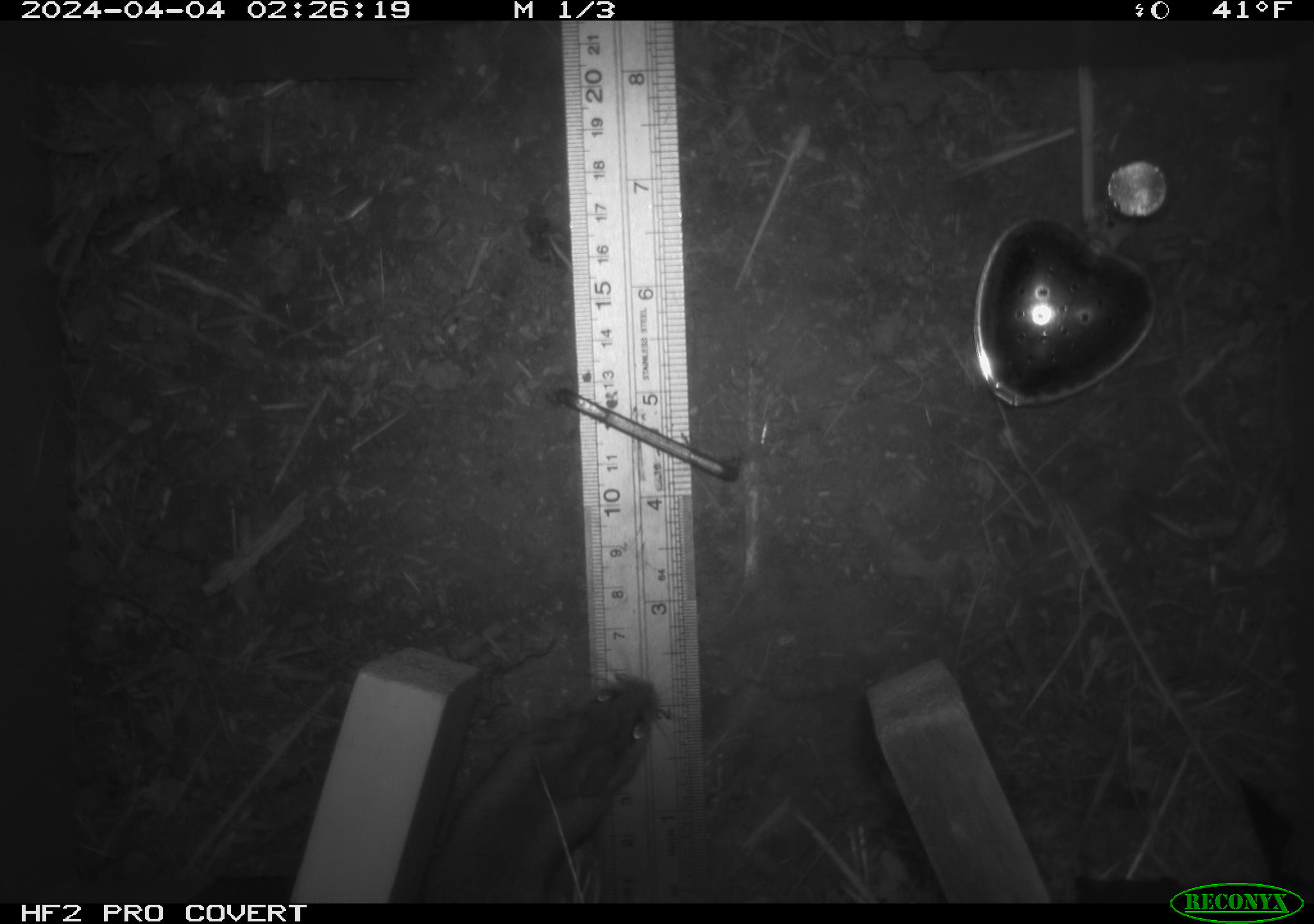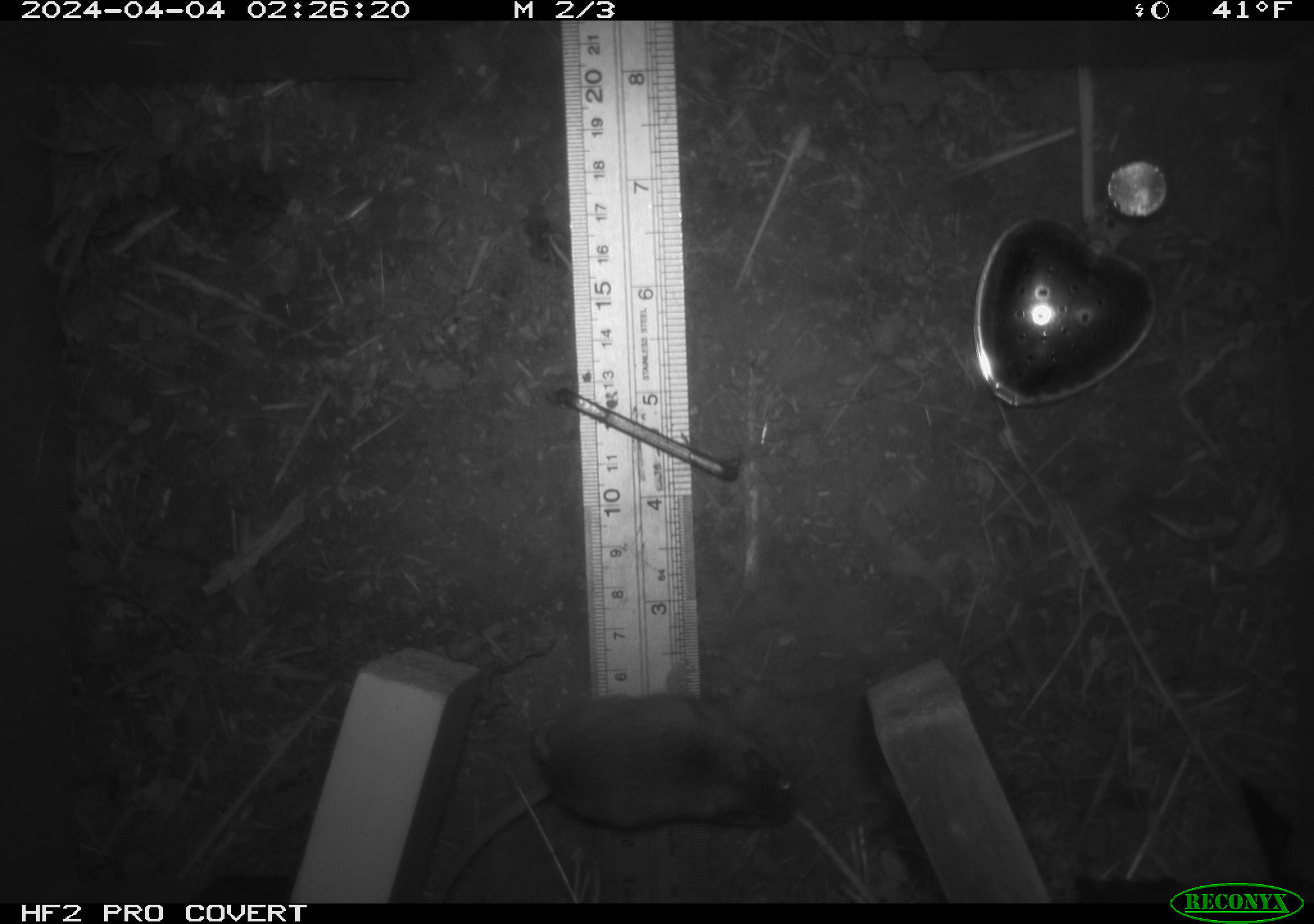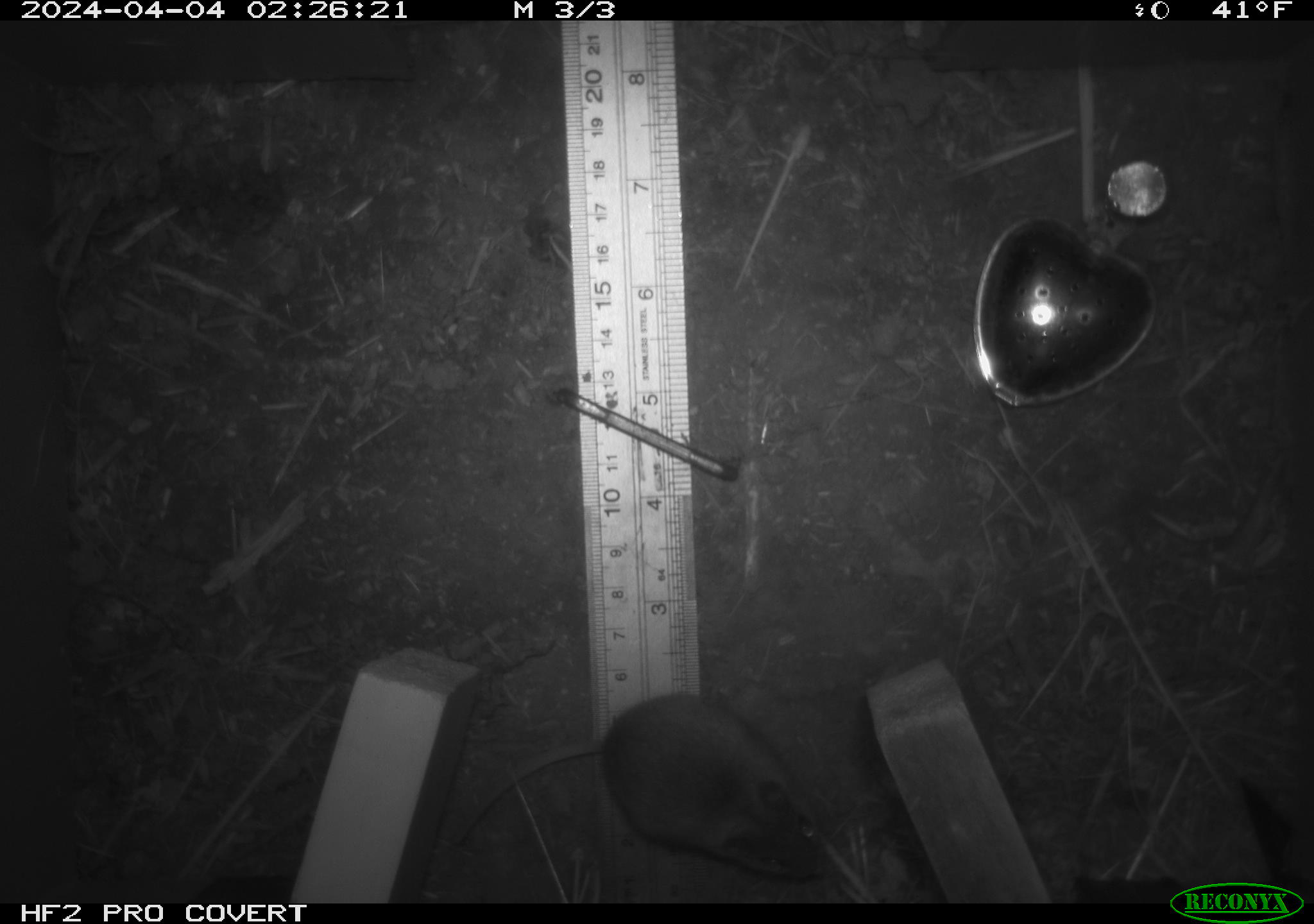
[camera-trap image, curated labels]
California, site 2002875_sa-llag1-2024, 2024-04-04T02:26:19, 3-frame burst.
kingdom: Animalia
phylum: Chordata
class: Mammalia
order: Rodentia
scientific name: Rodentia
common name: mouse species